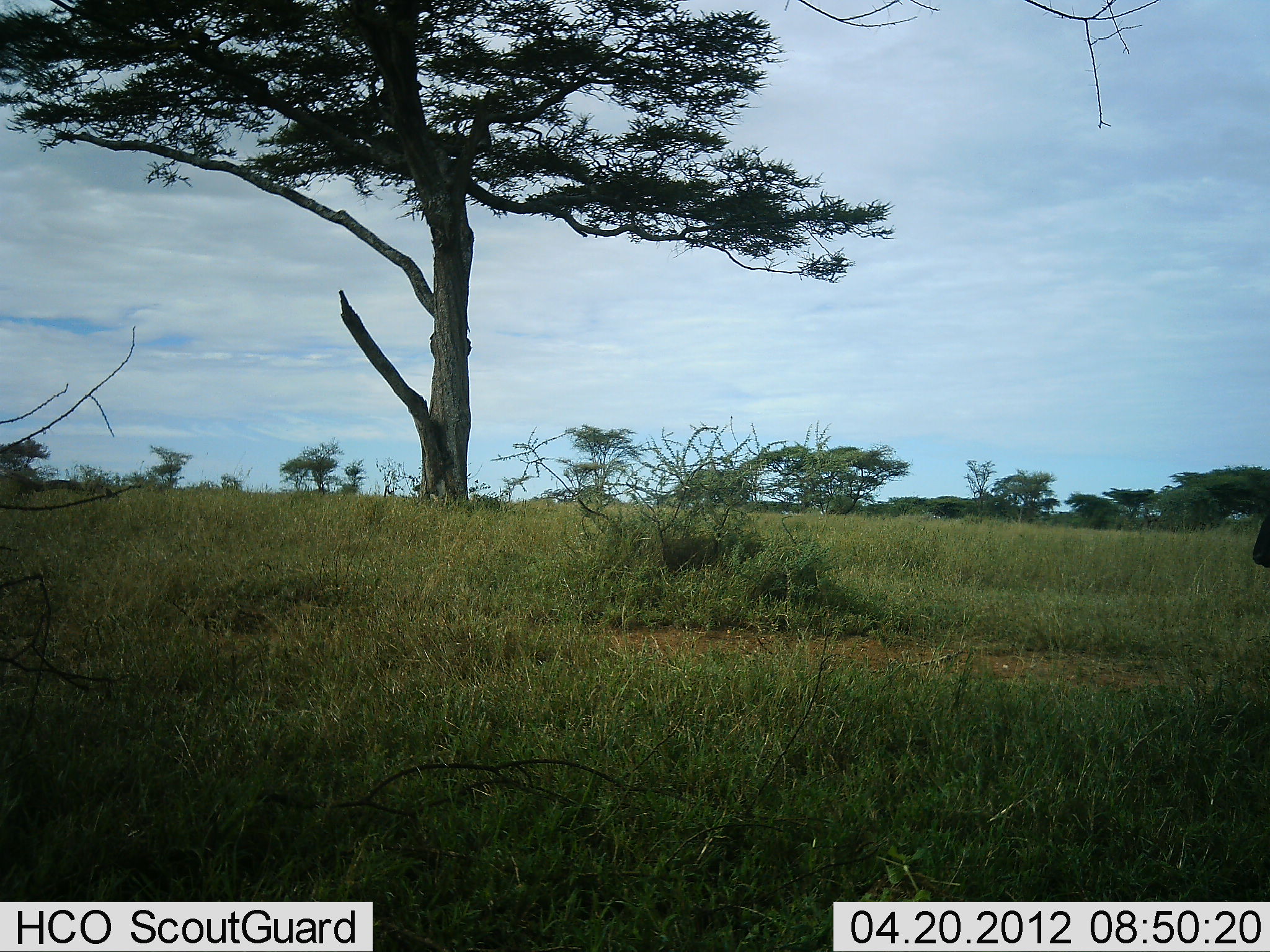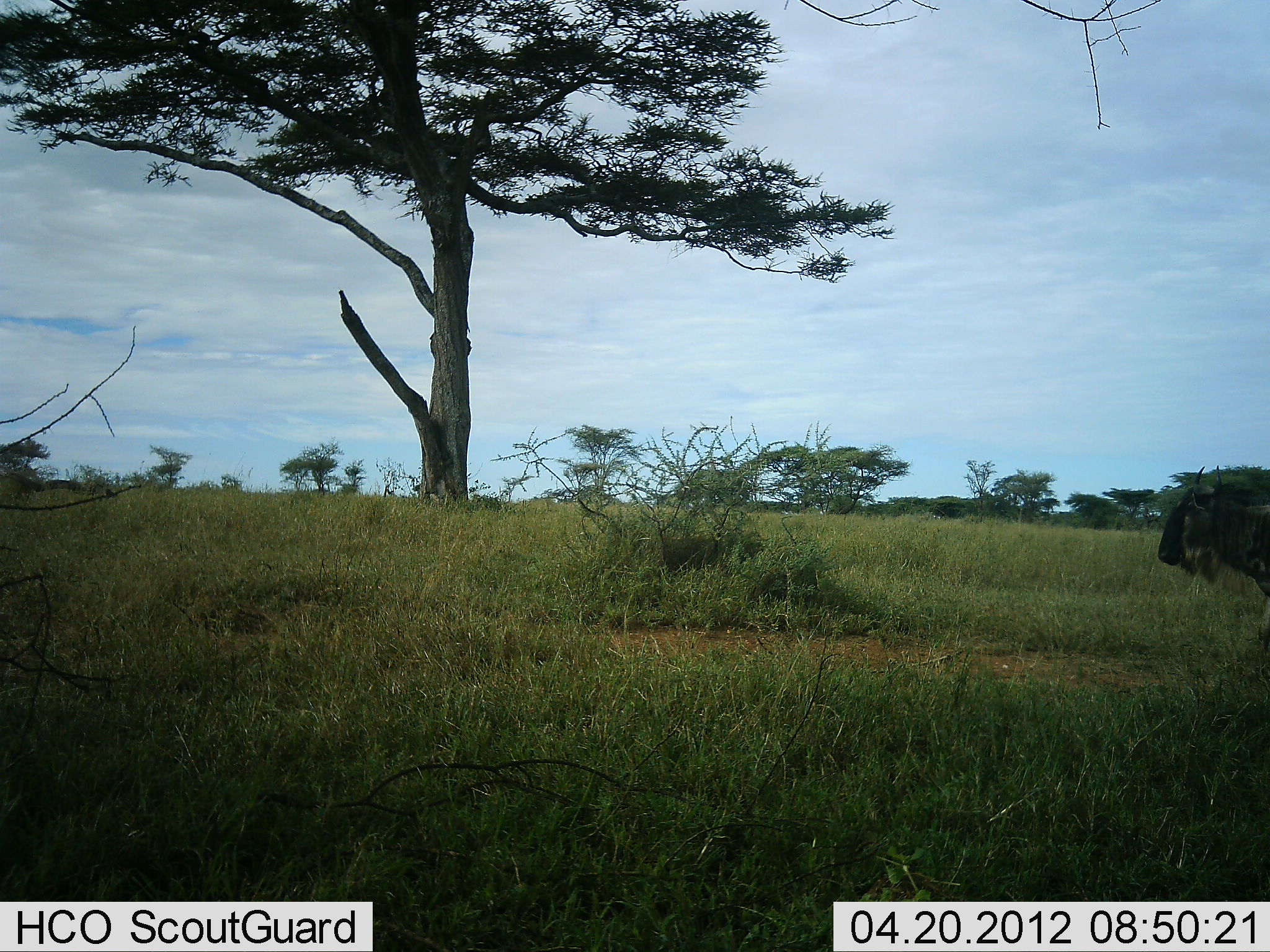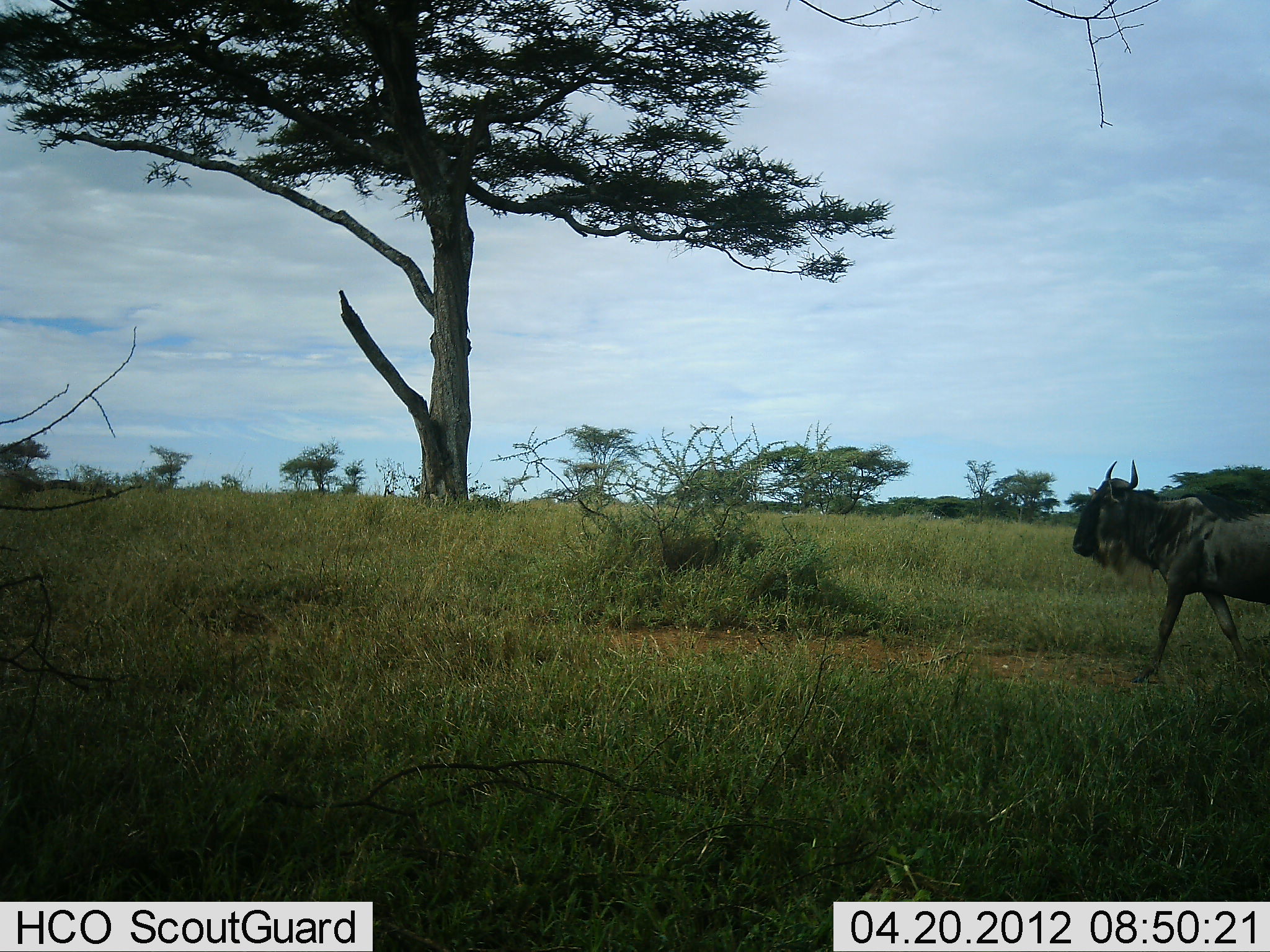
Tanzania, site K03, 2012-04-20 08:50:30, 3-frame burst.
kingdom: Animalia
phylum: Chordata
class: Mammalia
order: Artiodactyla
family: Bovidae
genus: Connochaetes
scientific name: Connochaetes taurinus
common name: blue wildebeest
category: wildebeest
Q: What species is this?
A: Wildebeest (blue wildebeest) (Connochaetes taurinus).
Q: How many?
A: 1.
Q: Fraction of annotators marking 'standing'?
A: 0%.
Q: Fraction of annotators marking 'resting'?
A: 0%.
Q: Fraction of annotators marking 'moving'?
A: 100%.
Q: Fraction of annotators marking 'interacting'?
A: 0%.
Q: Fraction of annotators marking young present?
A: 0%.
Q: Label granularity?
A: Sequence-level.